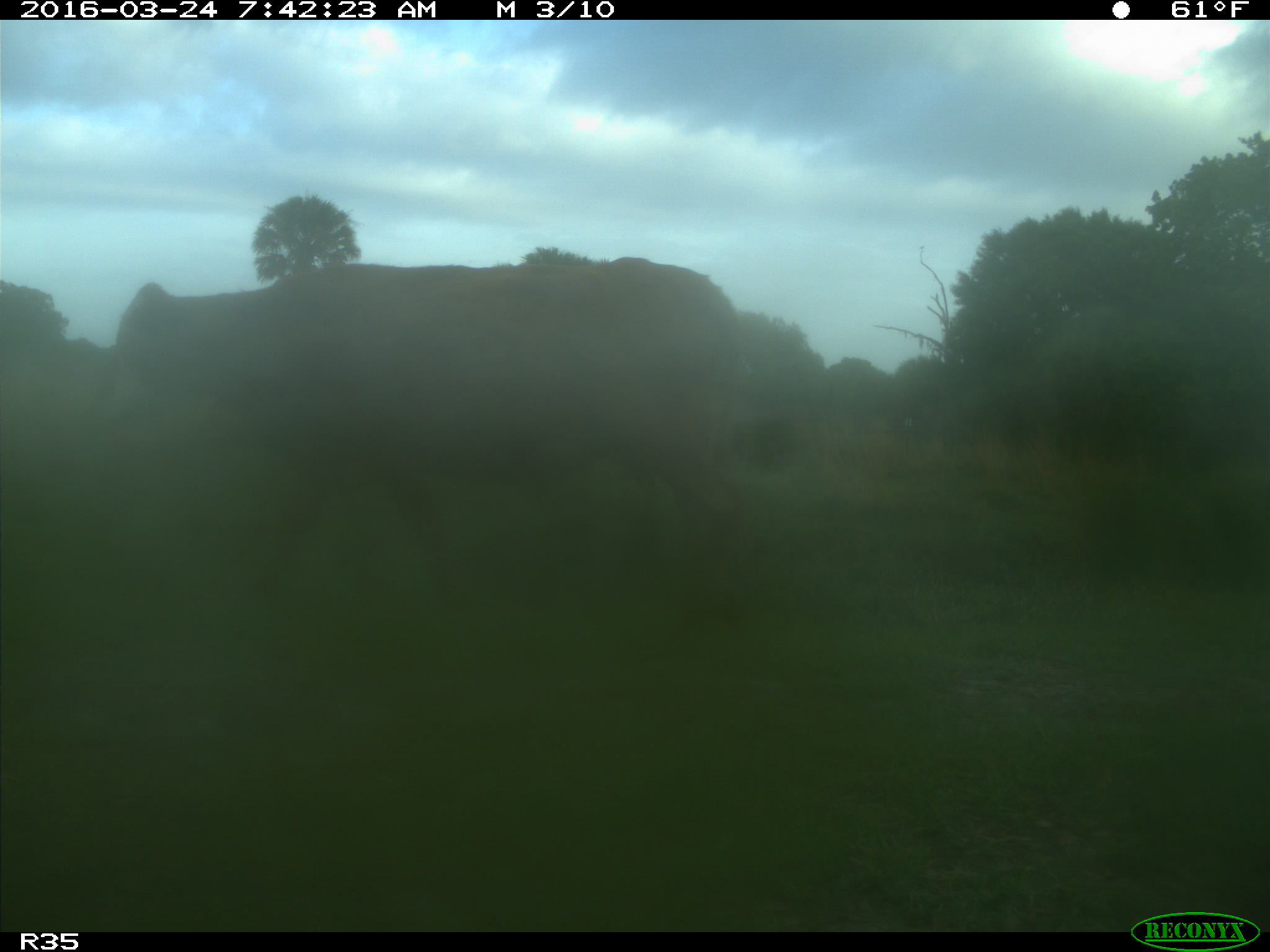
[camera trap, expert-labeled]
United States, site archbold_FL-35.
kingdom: Animalia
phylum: Chordata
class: Mammalia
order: Artiodactyla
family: Bovidae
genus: Bos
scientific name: Bos taurus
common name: domestic cow